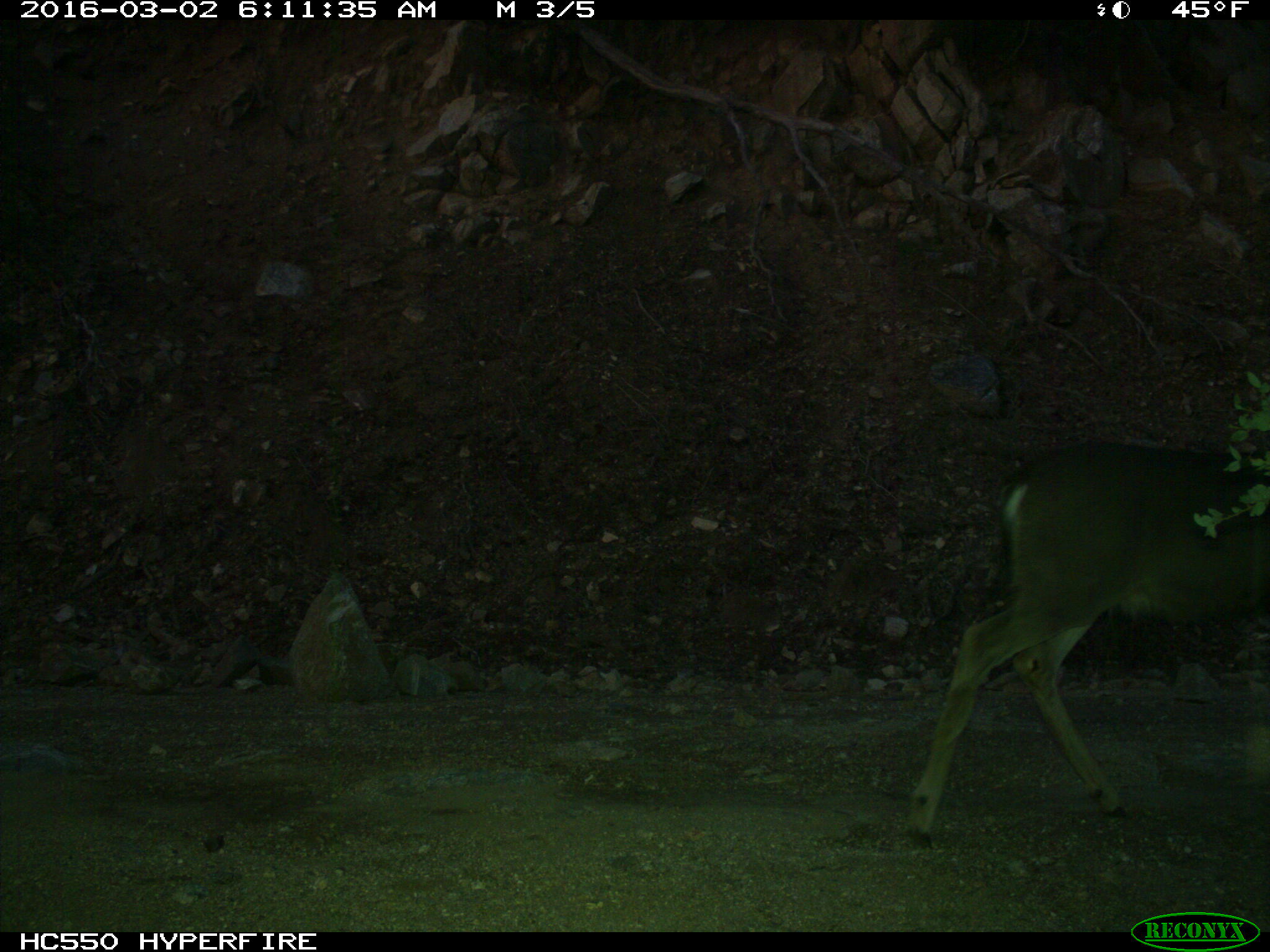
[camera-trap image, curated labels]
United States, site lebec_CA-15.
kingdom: Animalia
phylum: Chordata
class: Mammalia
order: Artiodactyla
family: Cervidae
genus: Odocoileus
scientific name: Odocoileus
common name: deer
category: unidentified deer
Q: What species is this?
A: Unidentified deer (deer) (Odocoileus).